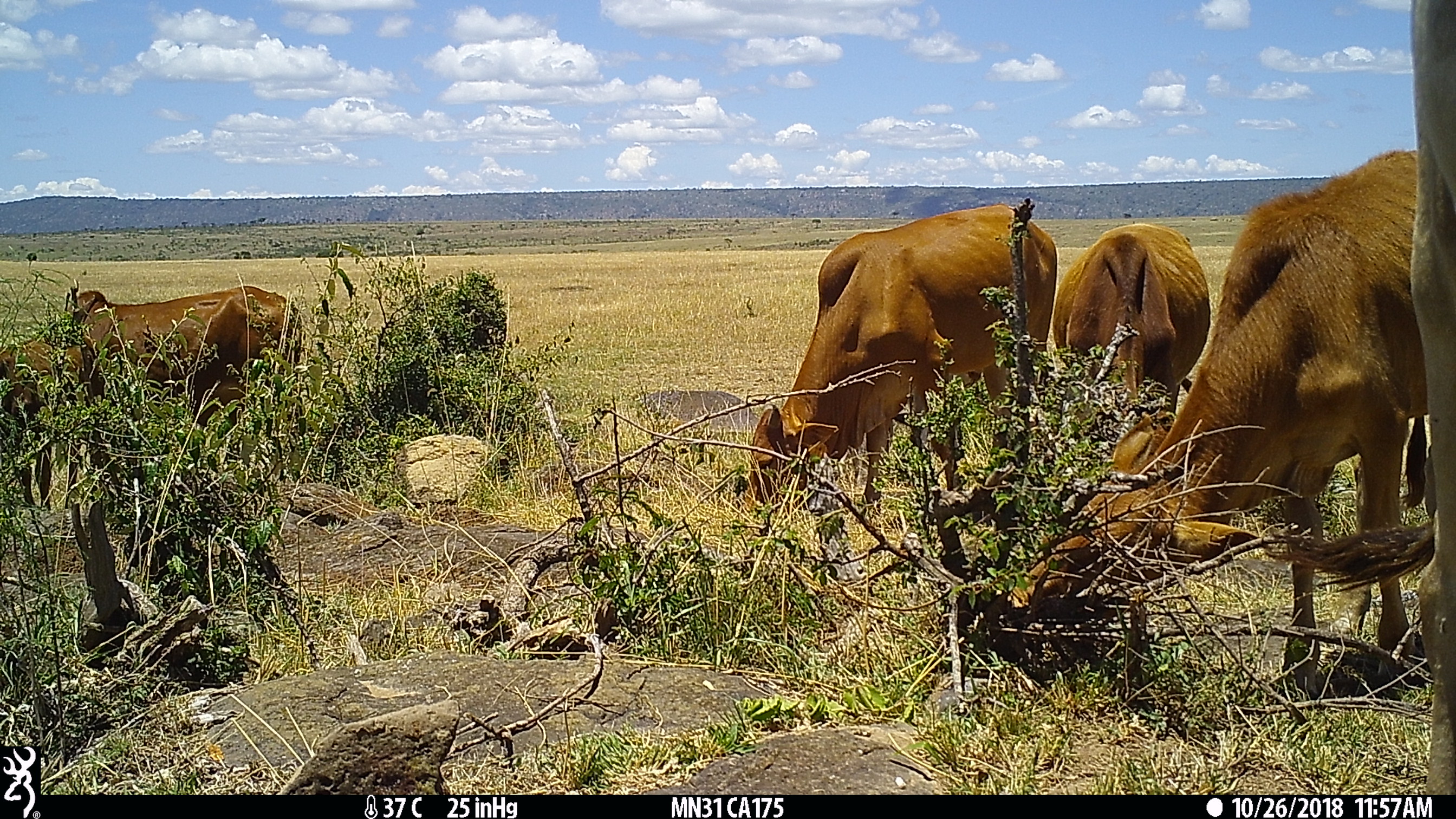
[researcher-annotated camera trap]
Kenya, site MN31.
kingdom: Animalia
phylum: Chordata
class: Mammalia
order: Artiodactyla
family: Bovidae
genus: Bos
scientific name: Bos taurus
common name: cattle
Cattle (Bos taurus).